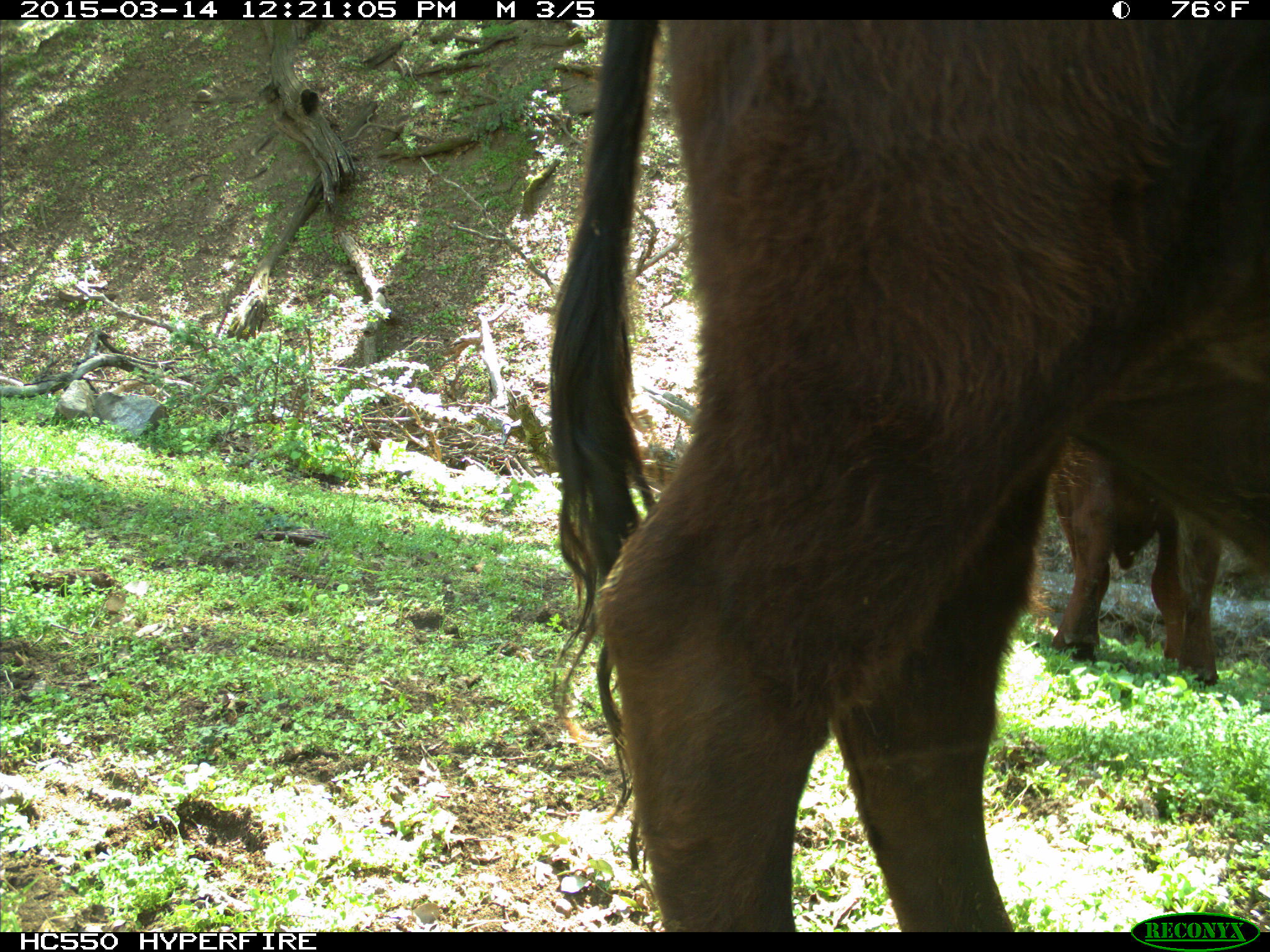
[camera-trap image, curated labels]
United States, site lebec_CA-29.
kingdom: Animalia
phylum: Chordata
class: Mammalia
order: Artiodactyla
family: Bovidae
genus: Bos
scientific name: Bos taurus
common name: domestic cow